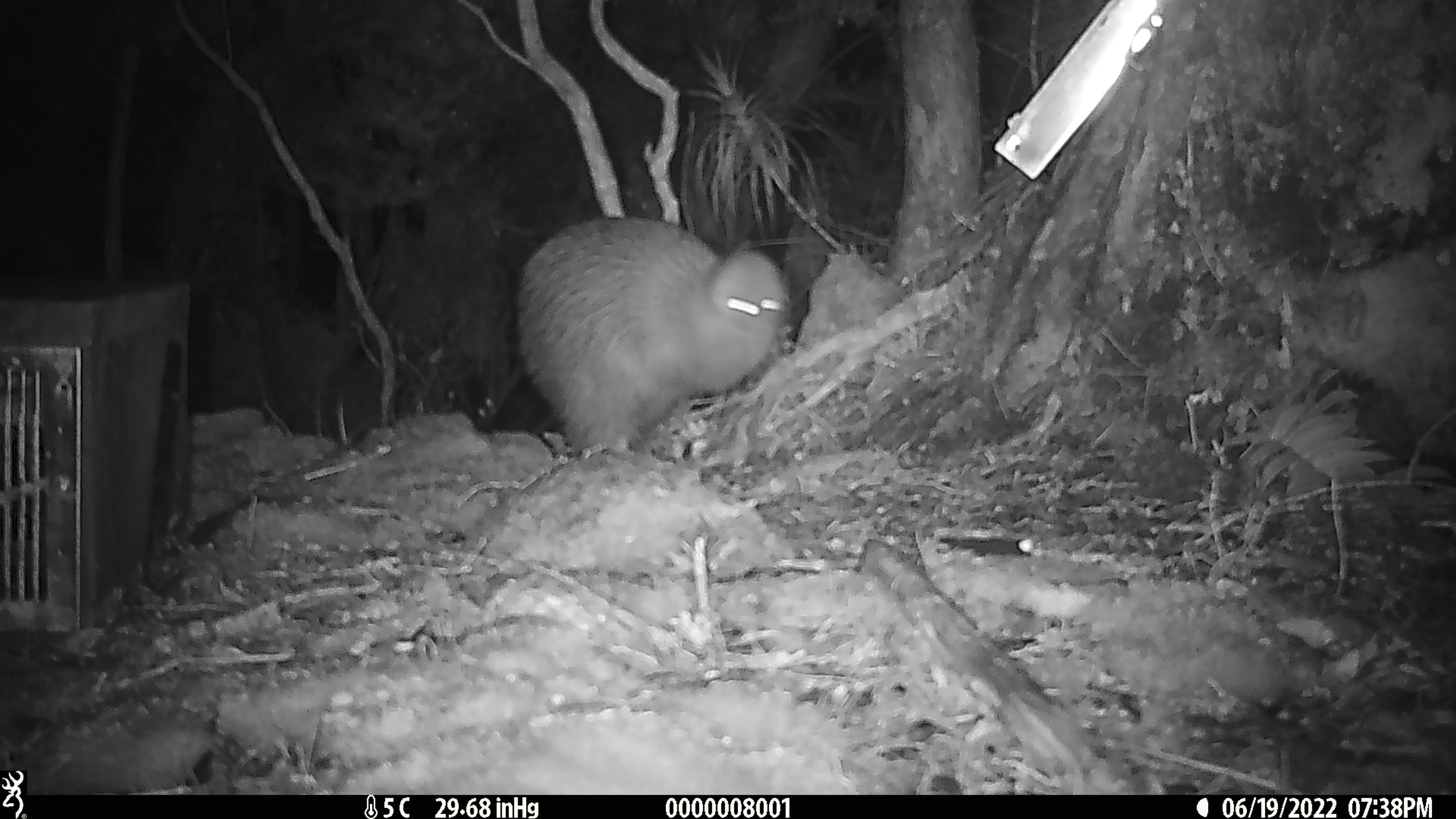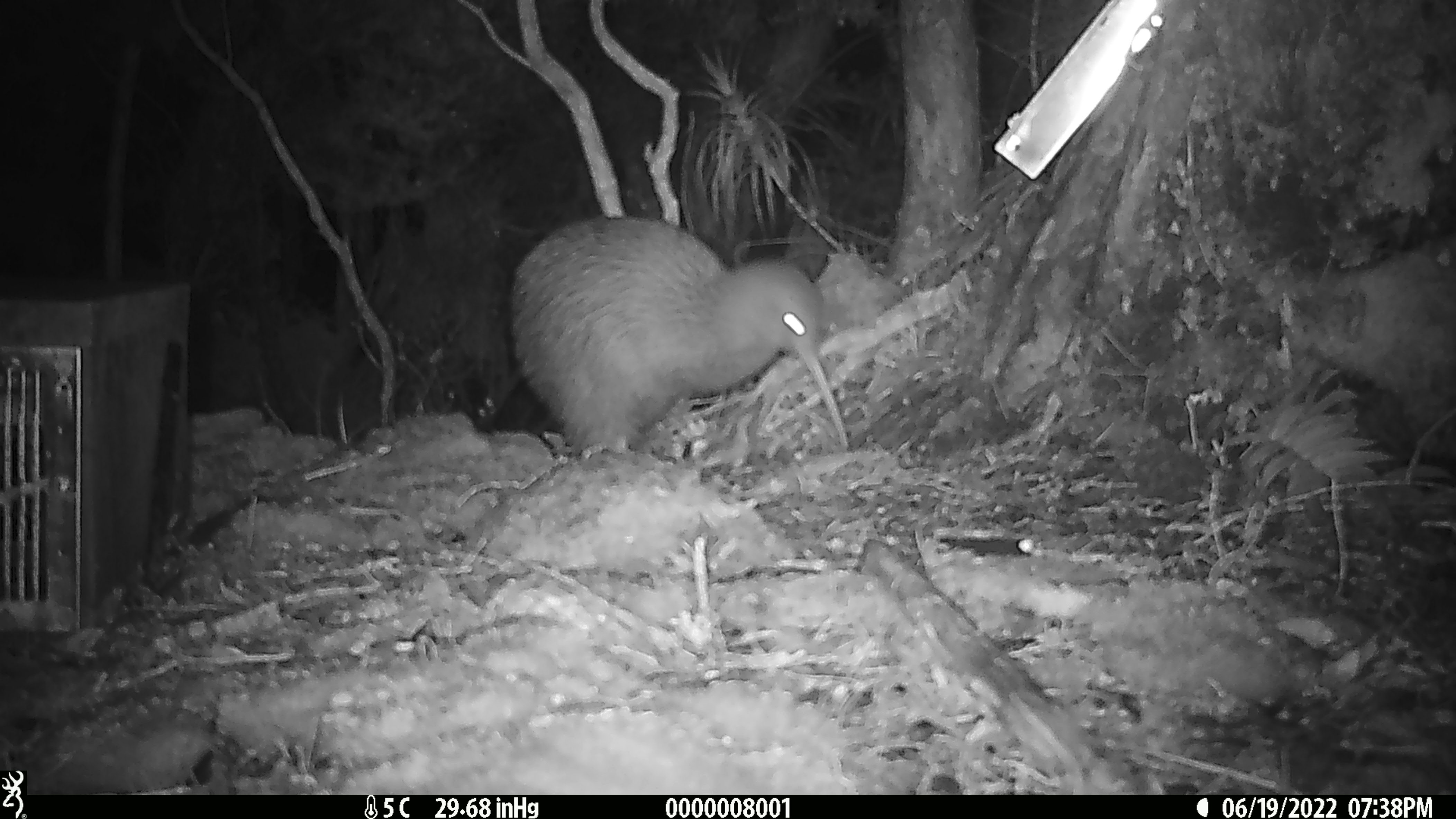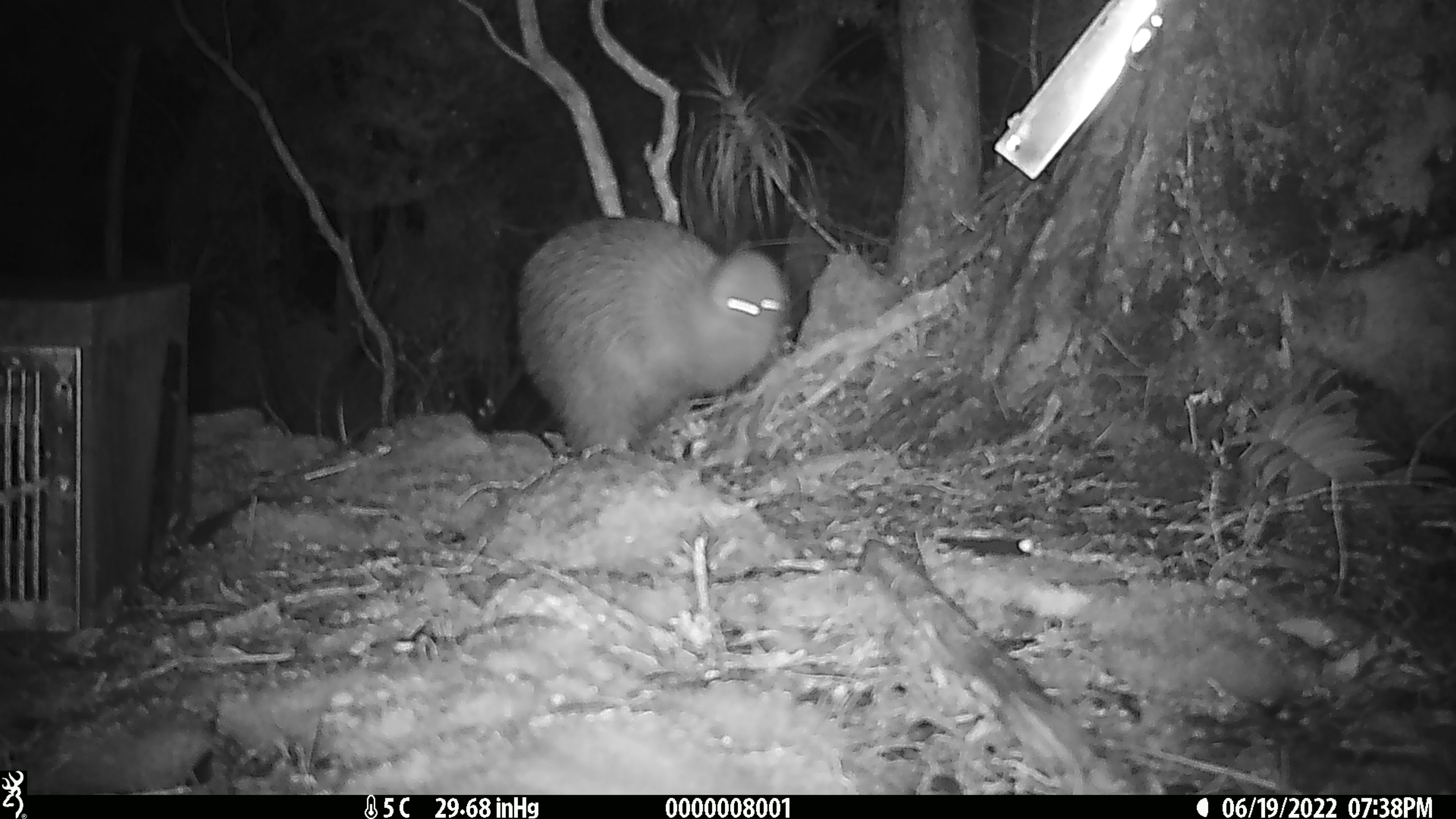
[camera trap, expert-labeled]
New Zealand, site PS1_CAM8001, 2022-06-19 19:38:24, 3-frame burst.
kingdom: Animalia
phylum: Chordata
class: Aves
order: Apterygiformes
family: Apterygidae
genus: Apteryx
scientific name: Apteryx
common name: kiwi